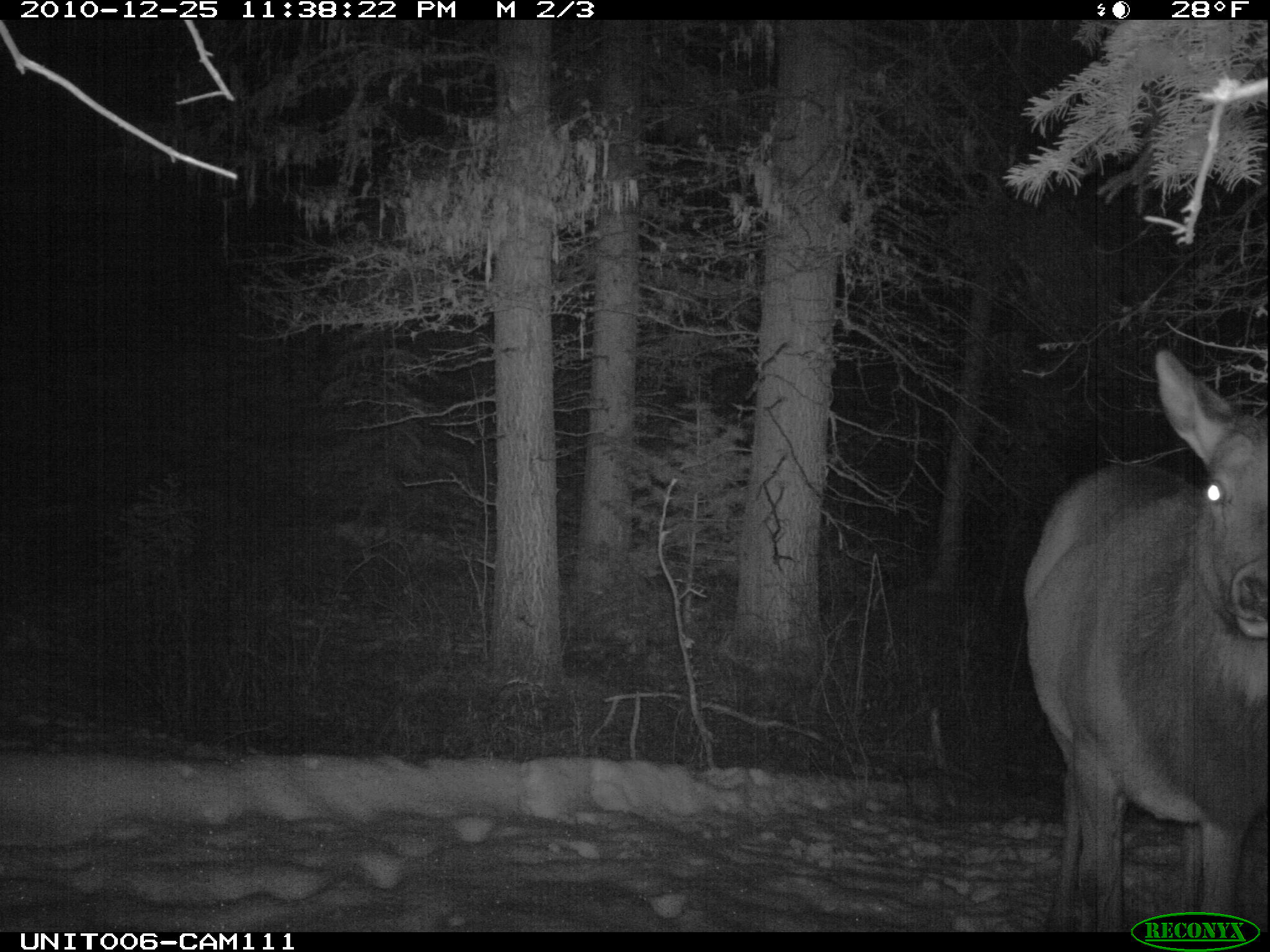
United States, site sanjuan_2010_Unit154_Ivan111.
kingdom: Animalia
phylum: Chordata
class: Mammalia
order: Artiodactyla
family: Cervidae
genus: Cervus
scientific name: Cervus elaphus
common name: red deer